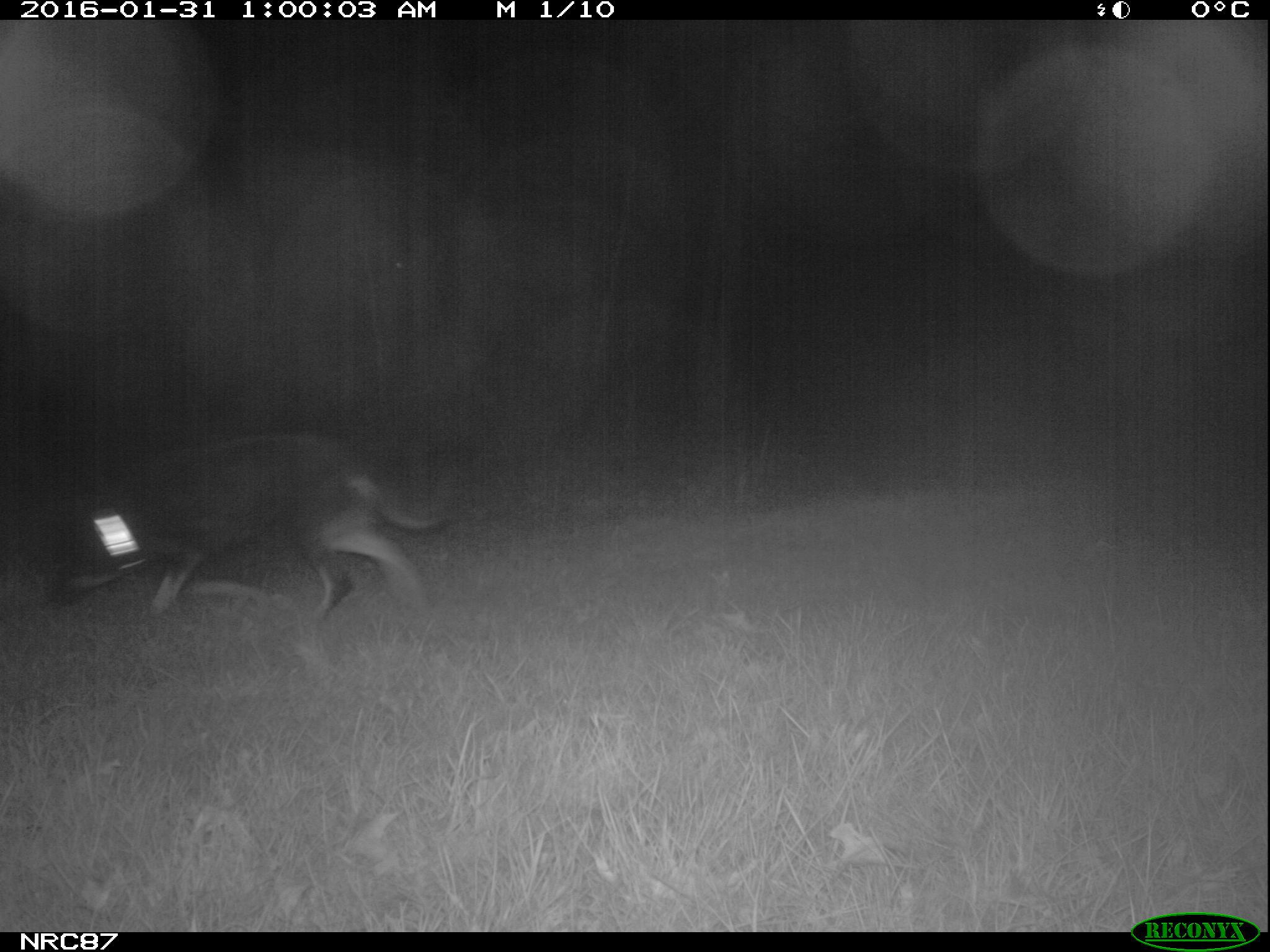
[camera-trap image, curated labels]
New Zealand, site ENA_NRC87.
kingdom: Animalia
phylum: Chordata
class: Mammalia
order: Carnivora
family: Canidae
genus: Canis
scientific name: Canis familiaris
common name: domestic dog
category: dog